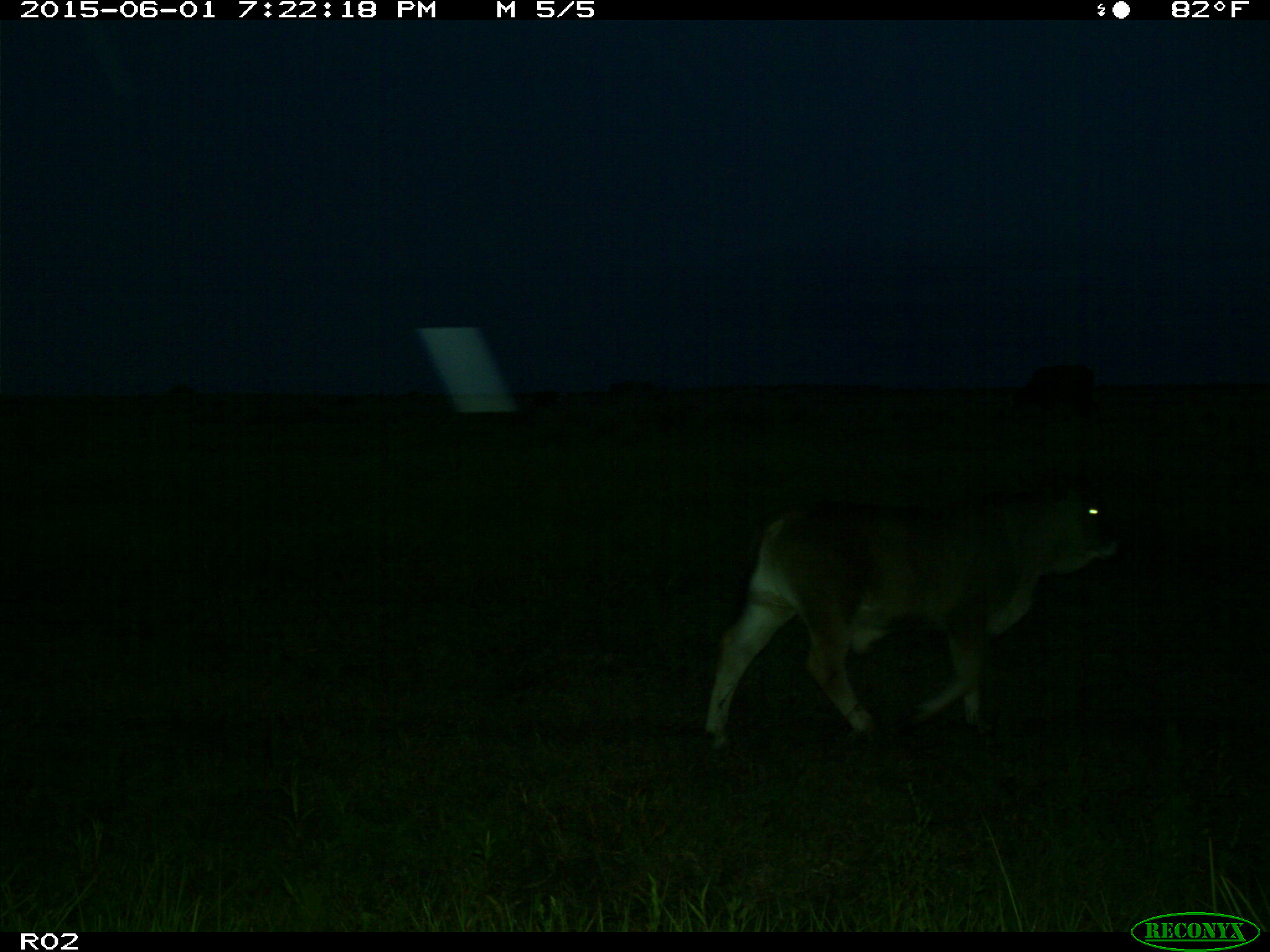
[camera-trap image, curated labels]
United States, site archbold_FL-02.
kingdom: Animalia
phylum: Chordata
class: Mammalia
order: Artiodactyla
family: Bovidae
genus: Bos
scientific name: Bos taurus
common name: domestic cow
Bos taurus (domestic cow).